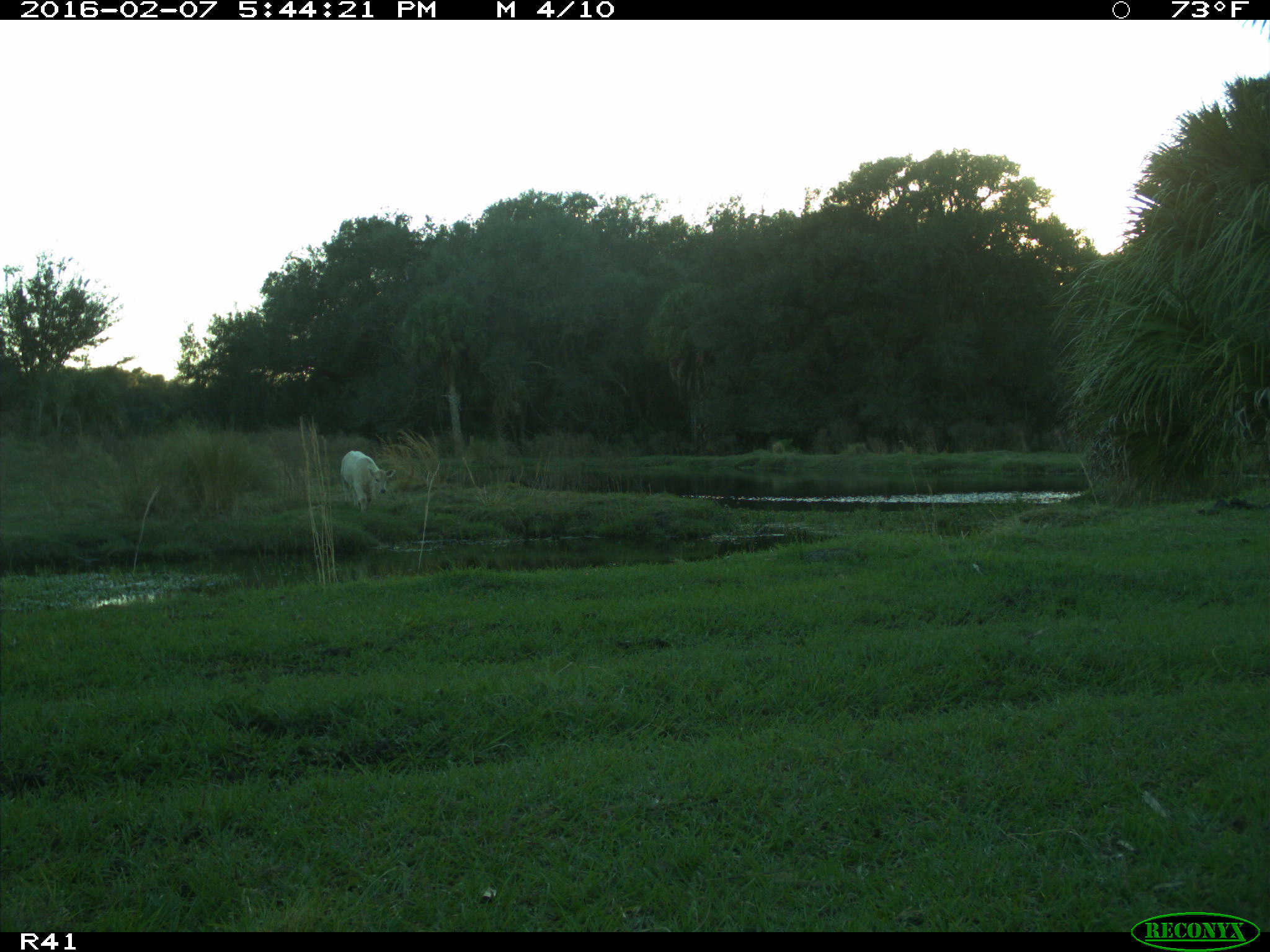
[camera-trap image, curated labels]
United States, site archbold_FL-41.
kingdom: Animalia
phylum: Chordata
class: Mammalia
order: Artiodactyla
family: Bovidae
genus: Bos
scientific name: Bos taurus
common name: domestic cow